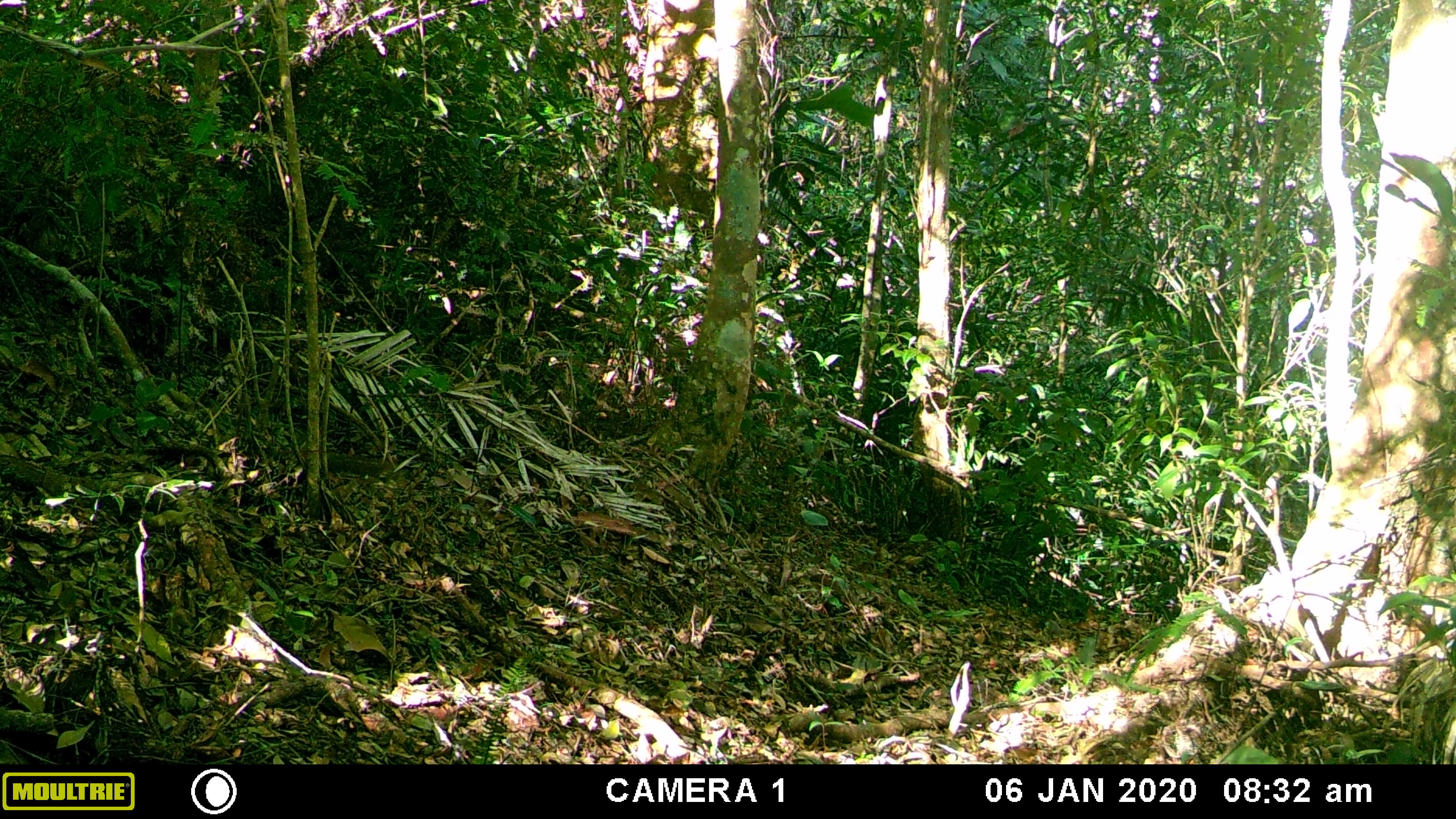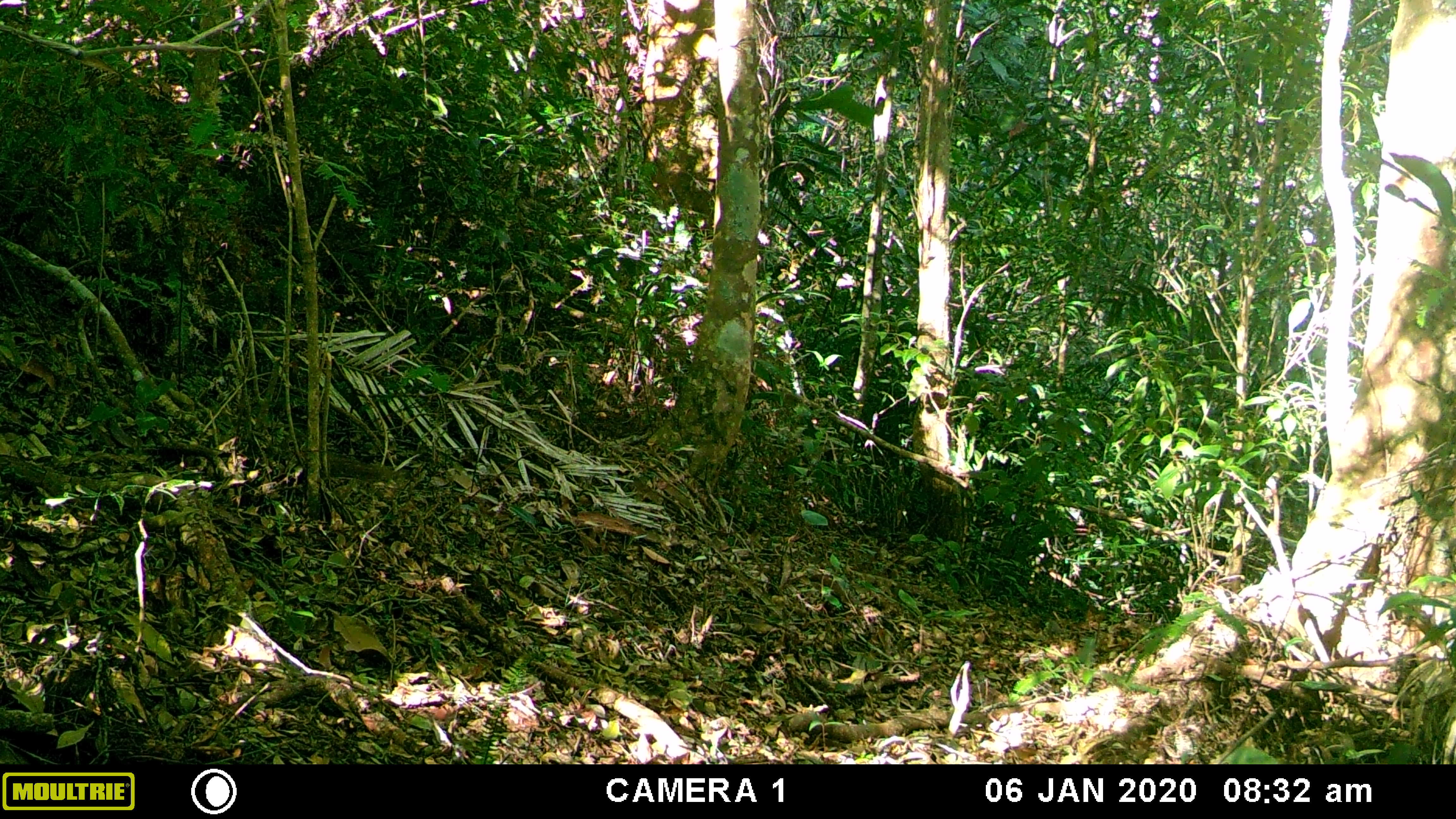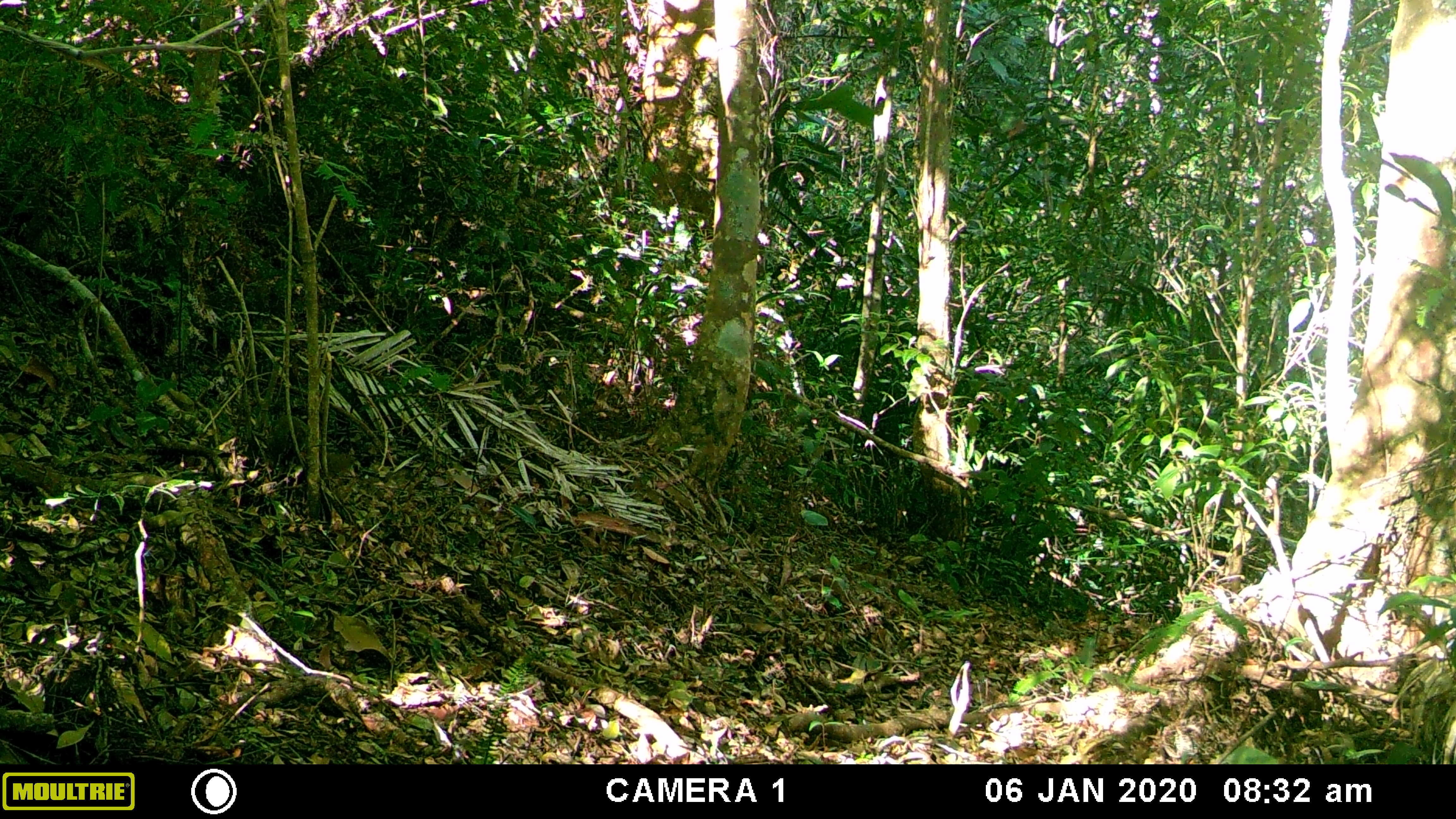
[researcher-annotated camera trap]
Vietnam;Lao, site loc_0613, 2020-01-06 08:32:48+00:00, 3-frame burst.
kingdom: Animalia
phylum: Chordata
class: Mammalia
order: Rodentia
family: Sciuridae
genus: Dremomys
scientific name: Dremomys rufigenis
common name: red-cheeked squirrel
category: red cheeked squirrel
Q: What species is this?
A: Red cheeked squirrel (red-cheeked squirrel) (Dremomys rufigenis).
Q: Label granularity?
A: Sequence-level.